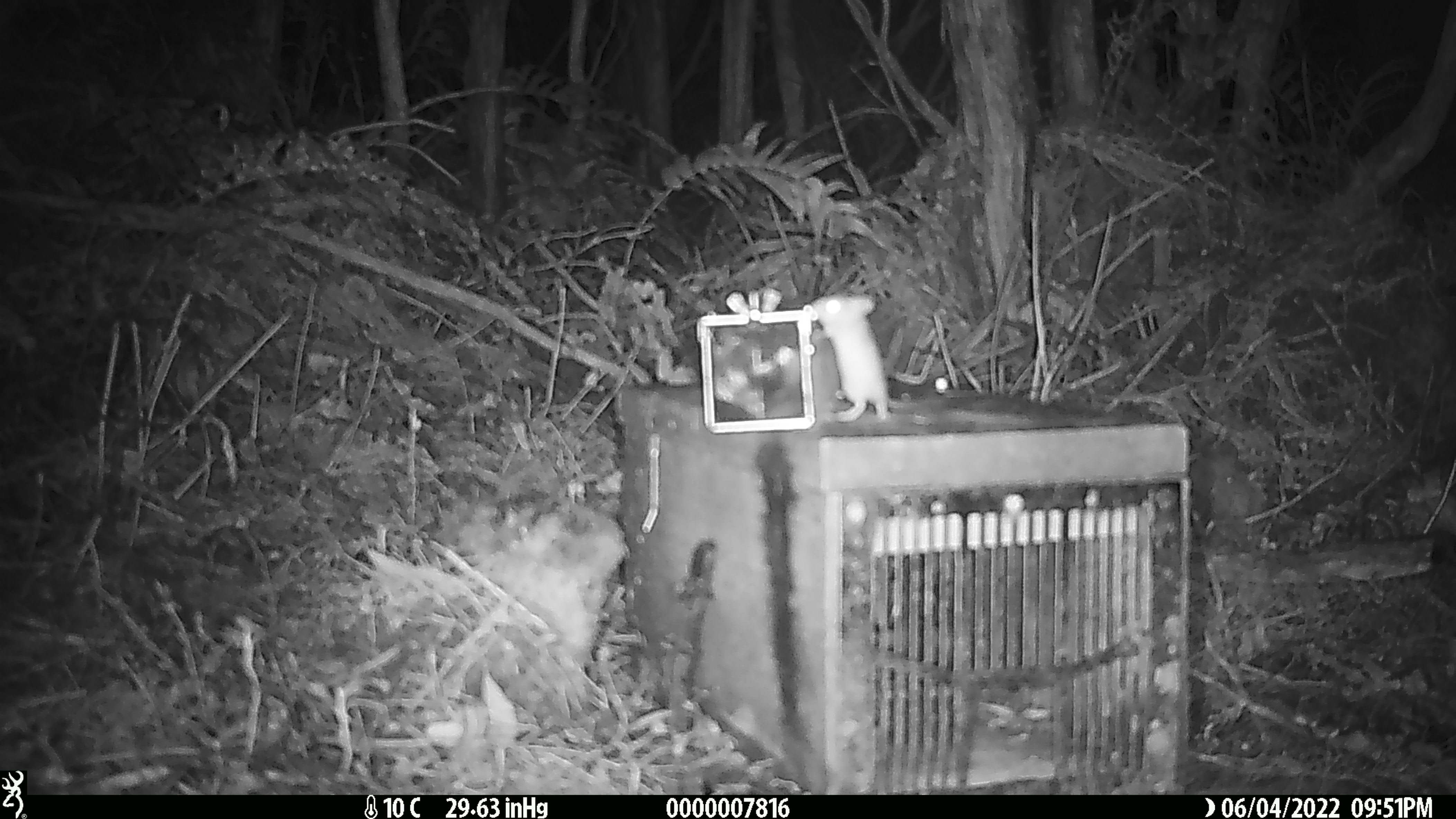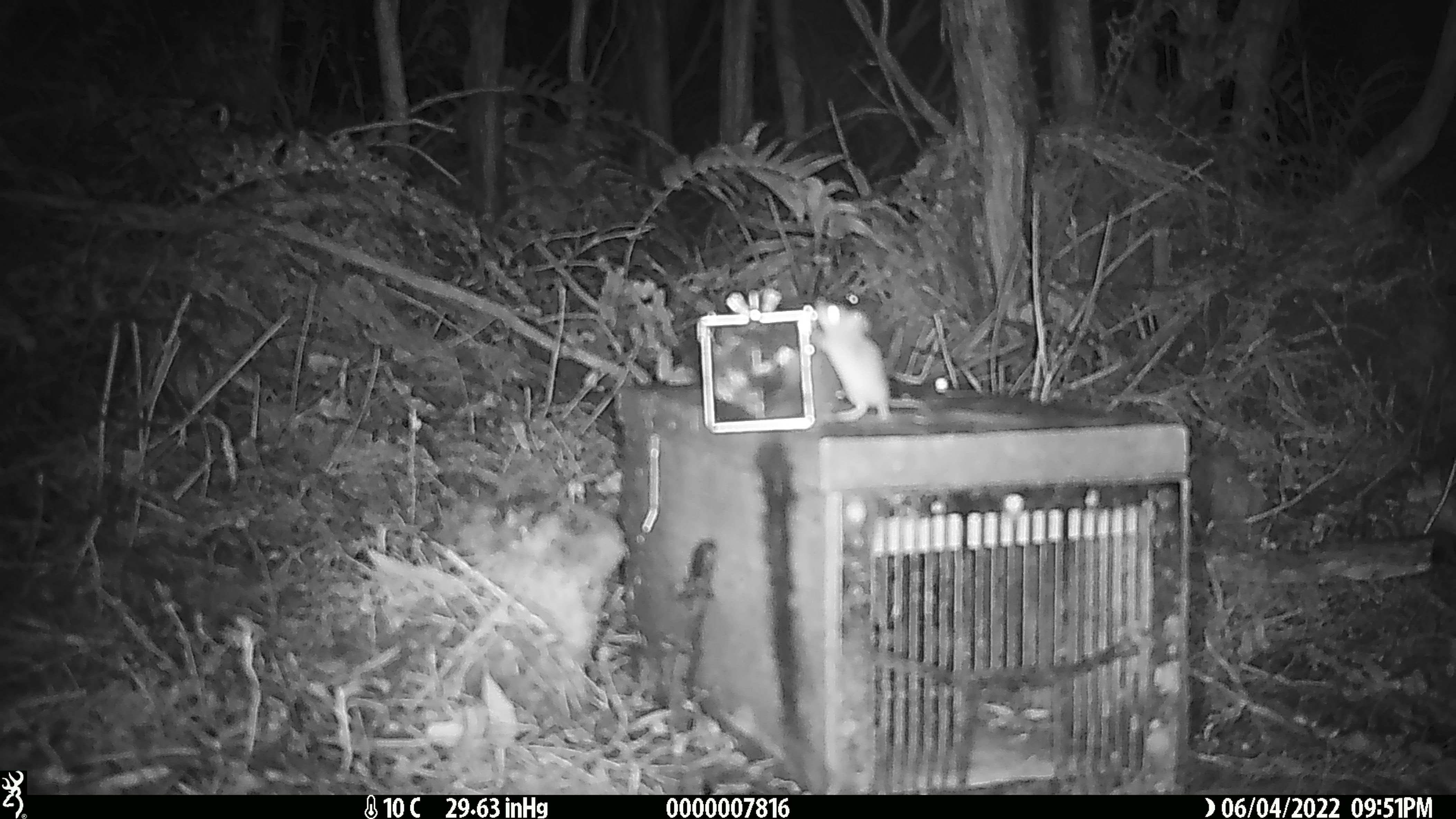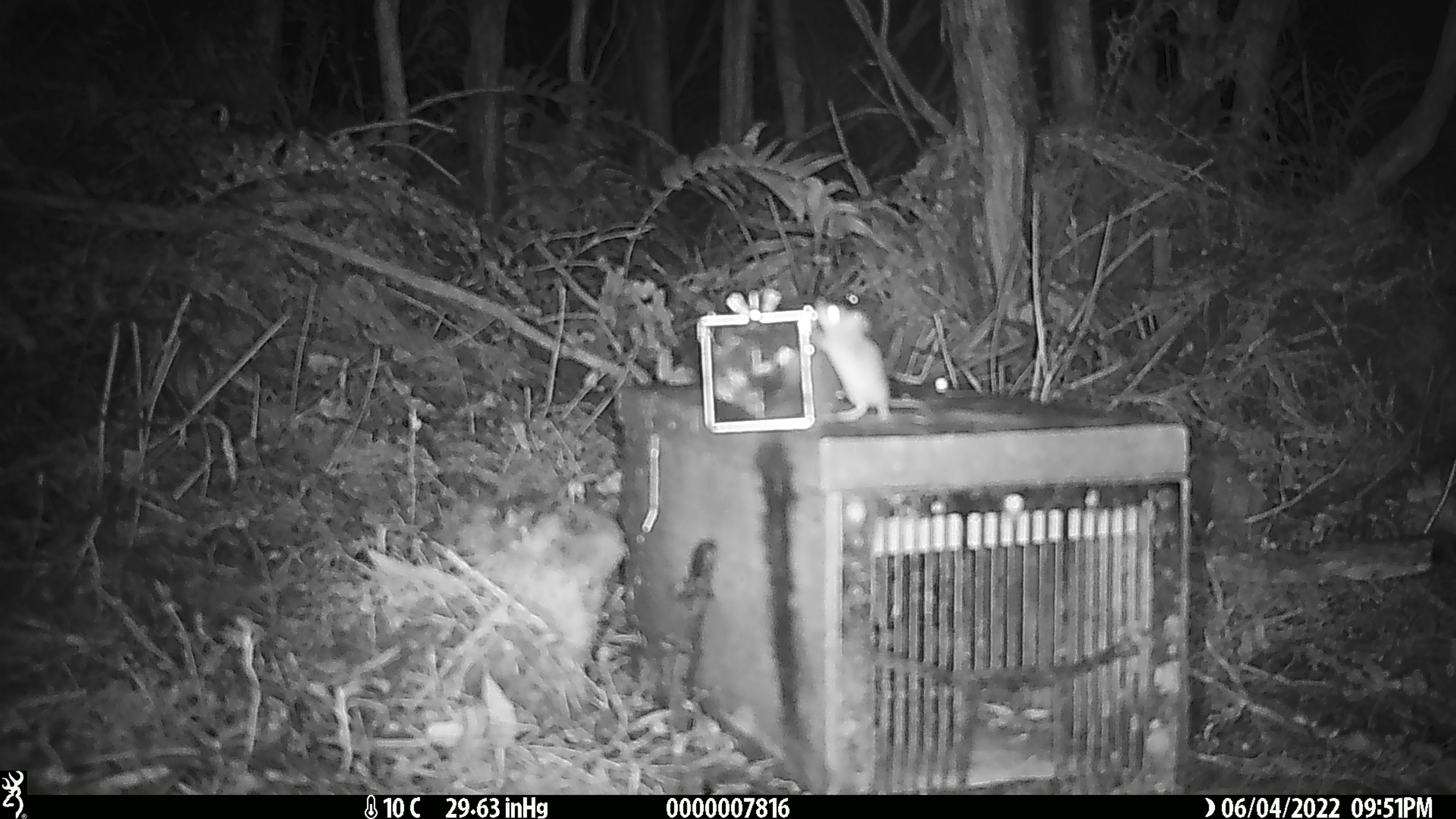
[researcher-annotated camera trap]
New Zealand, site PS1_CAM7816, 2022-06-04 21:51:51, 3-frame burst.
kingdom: Animalia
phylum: Chordata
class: Mammalia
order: Rodentia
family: Muridae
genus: Mus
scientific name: Mus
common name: mouse